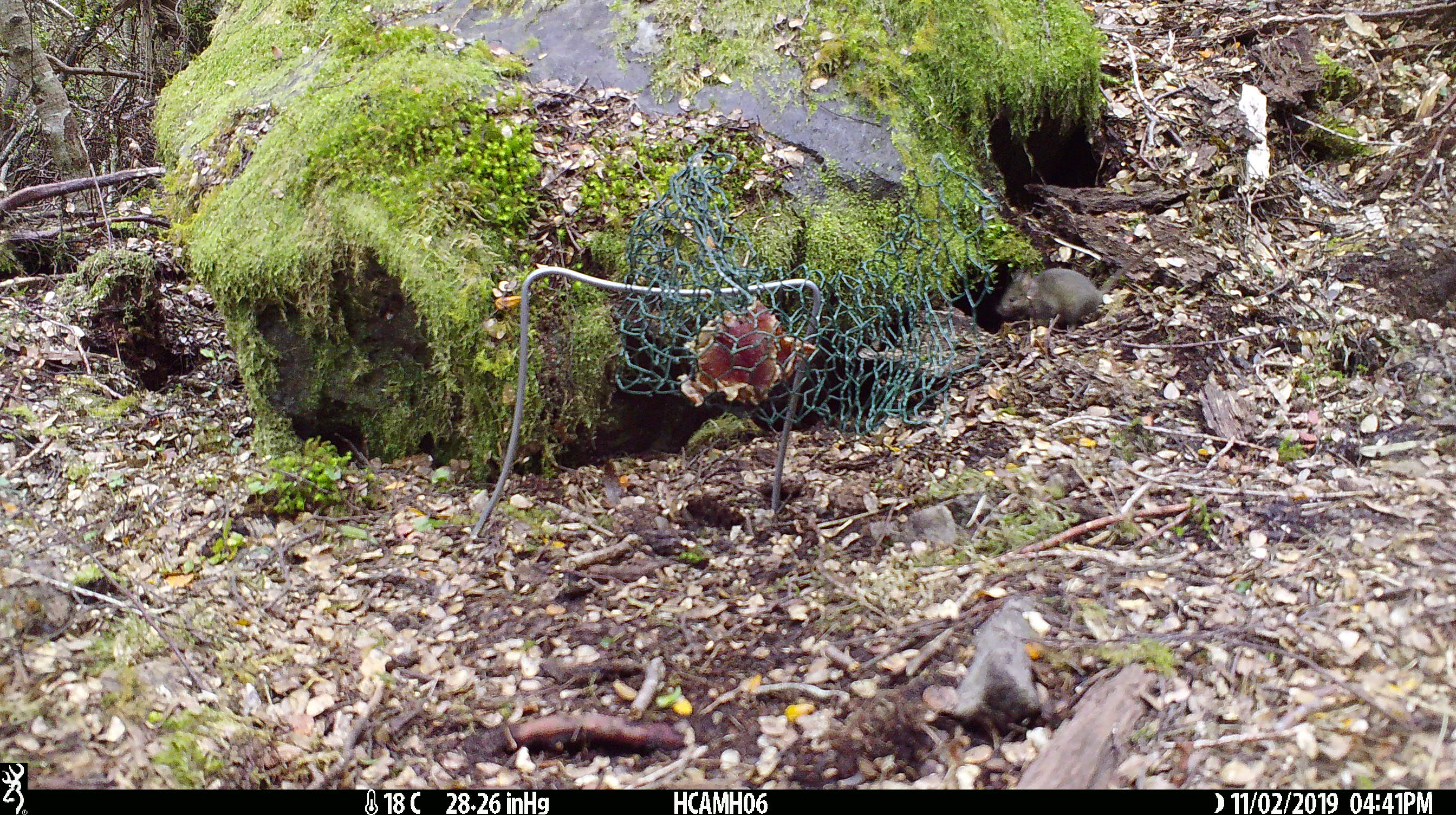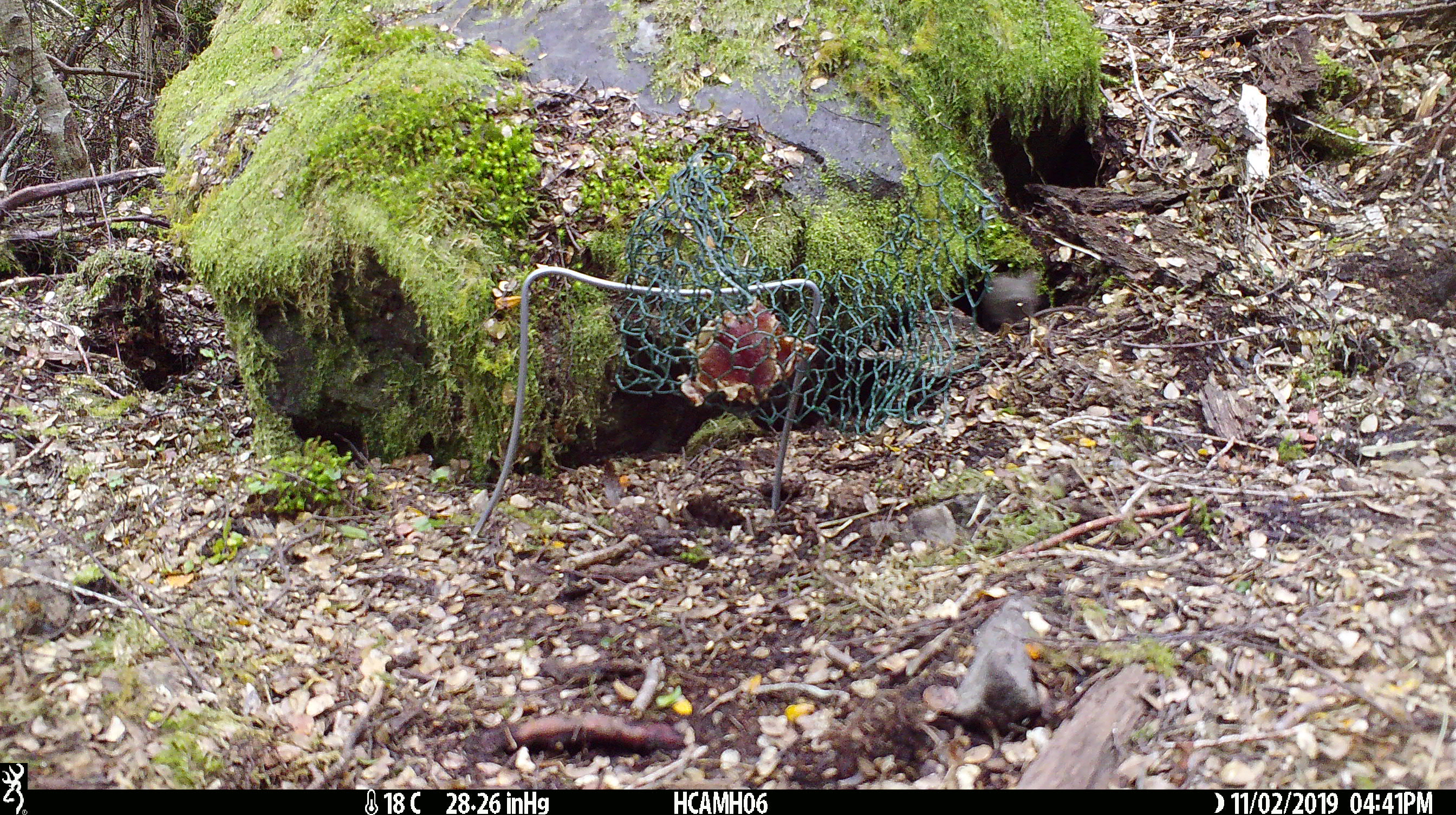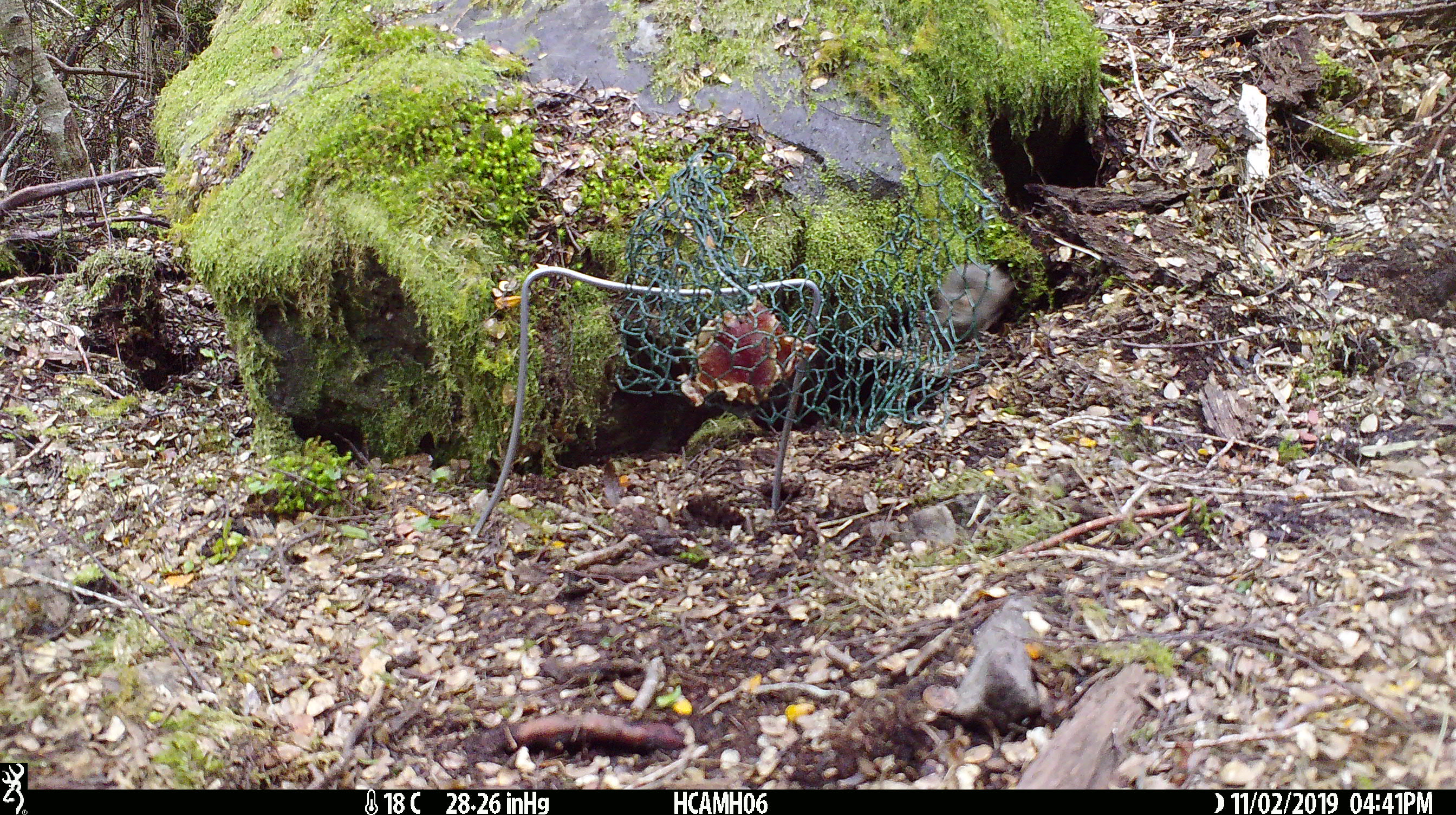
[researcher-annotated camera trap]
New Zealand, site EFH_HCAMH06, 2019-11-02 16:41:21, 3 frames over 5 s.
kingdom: Animalia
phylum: Chordata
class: Mammalia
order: Rodentia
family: Muridae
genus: Mus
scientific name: Mus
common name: mouse